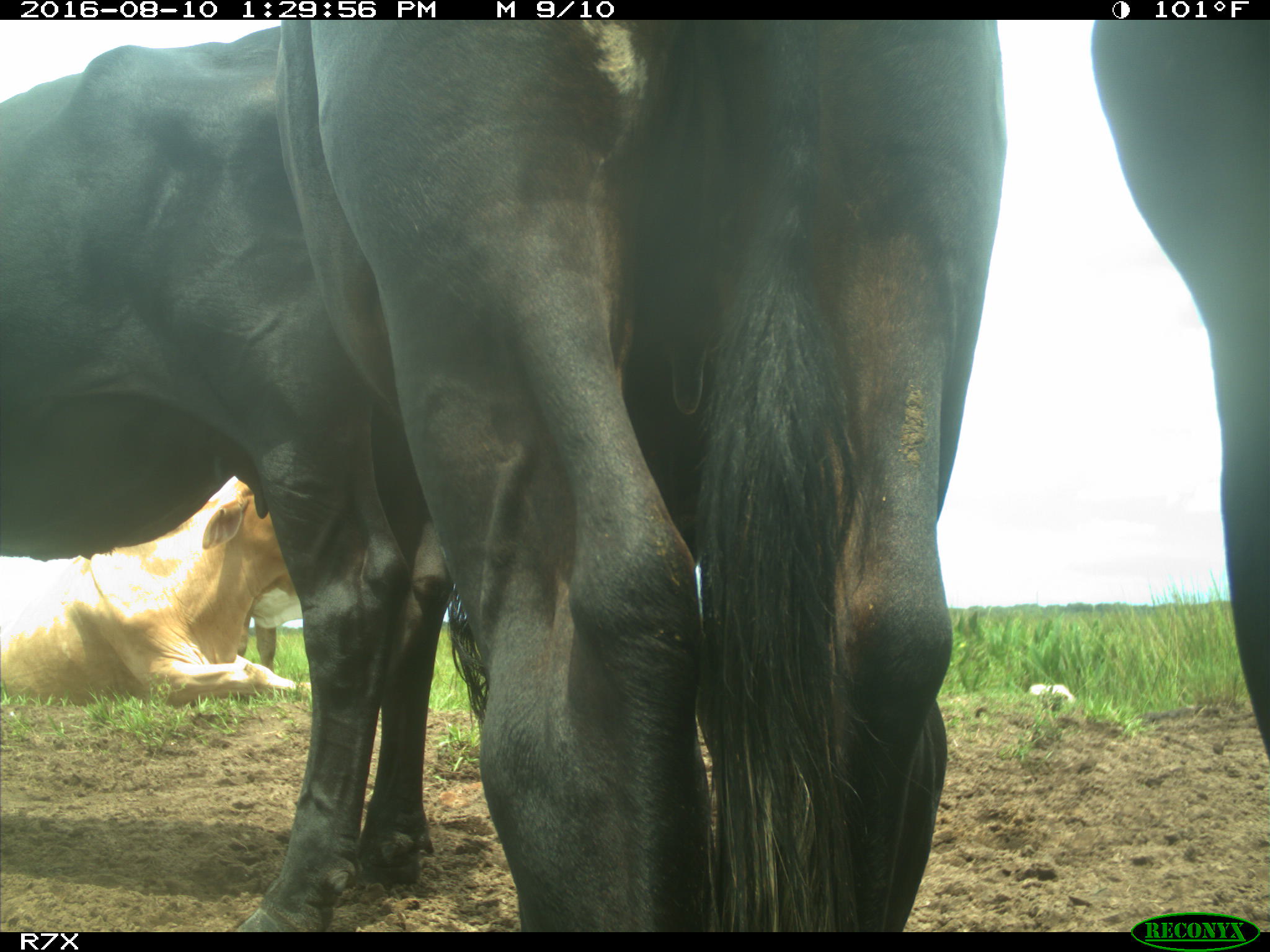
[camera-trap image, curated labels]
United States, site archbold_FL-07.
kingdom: Animalia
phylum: Chordata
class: Mammalia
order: Artiodactyla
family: Bovidae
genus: Bos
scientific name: Bos taurus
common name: domestic cow